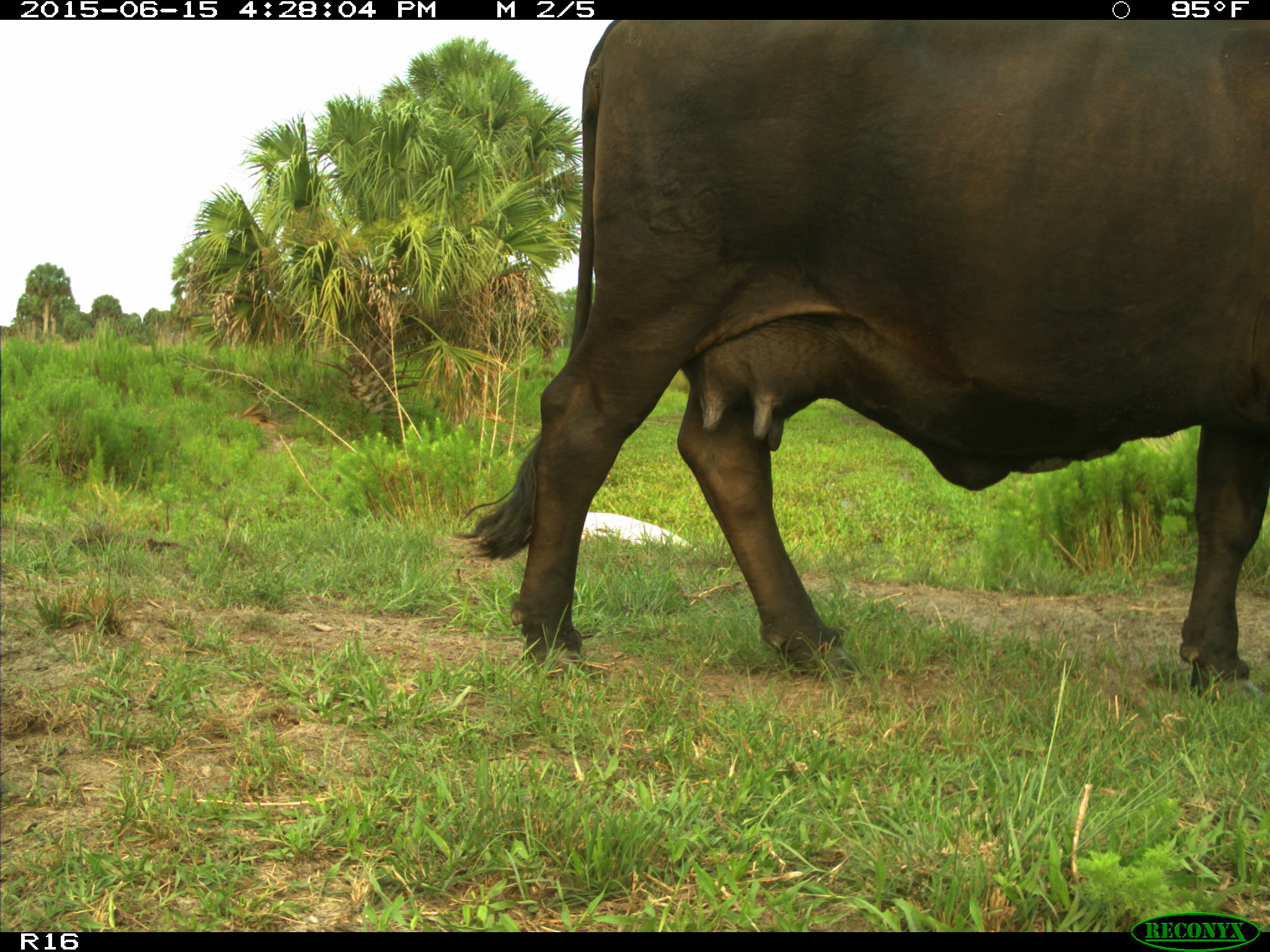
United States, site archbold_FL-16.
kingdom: Animalia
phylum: Chordata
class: Mammalia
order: Artiodactyla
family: Bovidae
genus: Bos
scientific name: Bos taurus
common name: domestic cow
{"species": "Bos taurus (domestic cow)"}